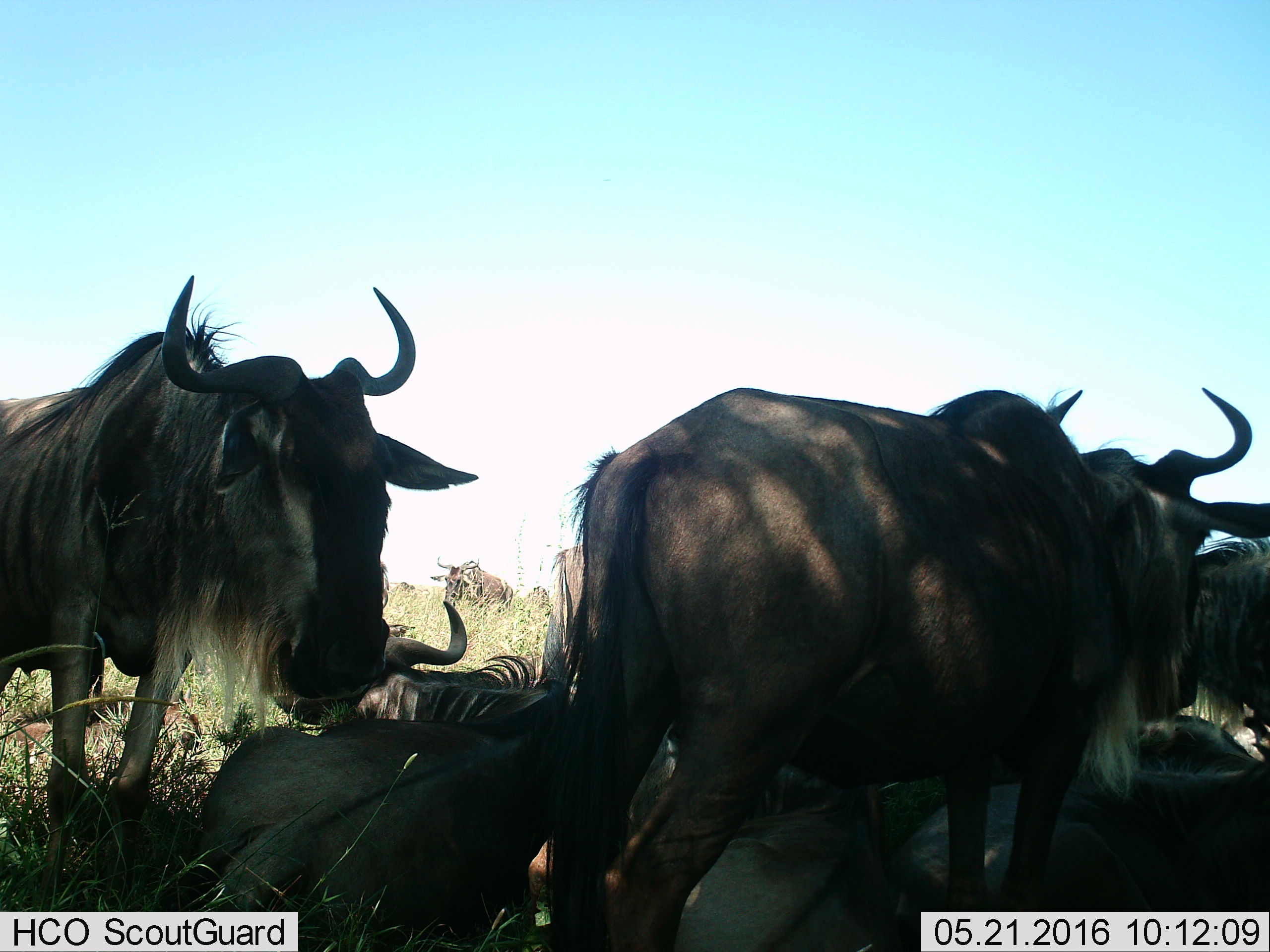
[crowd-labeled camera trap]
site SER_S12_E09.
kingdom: Animalia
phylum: Chordata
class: Mammalia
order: Artiodactyla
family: Bovidae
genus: Connochaetes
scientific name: Connochaetes taurinus taurinus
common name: blue wildebeest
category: wildebeestblue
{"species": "wildebeestblue (blue wildebeest) (Connochaetes taurinus taurinus)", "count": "9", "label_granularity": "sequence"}